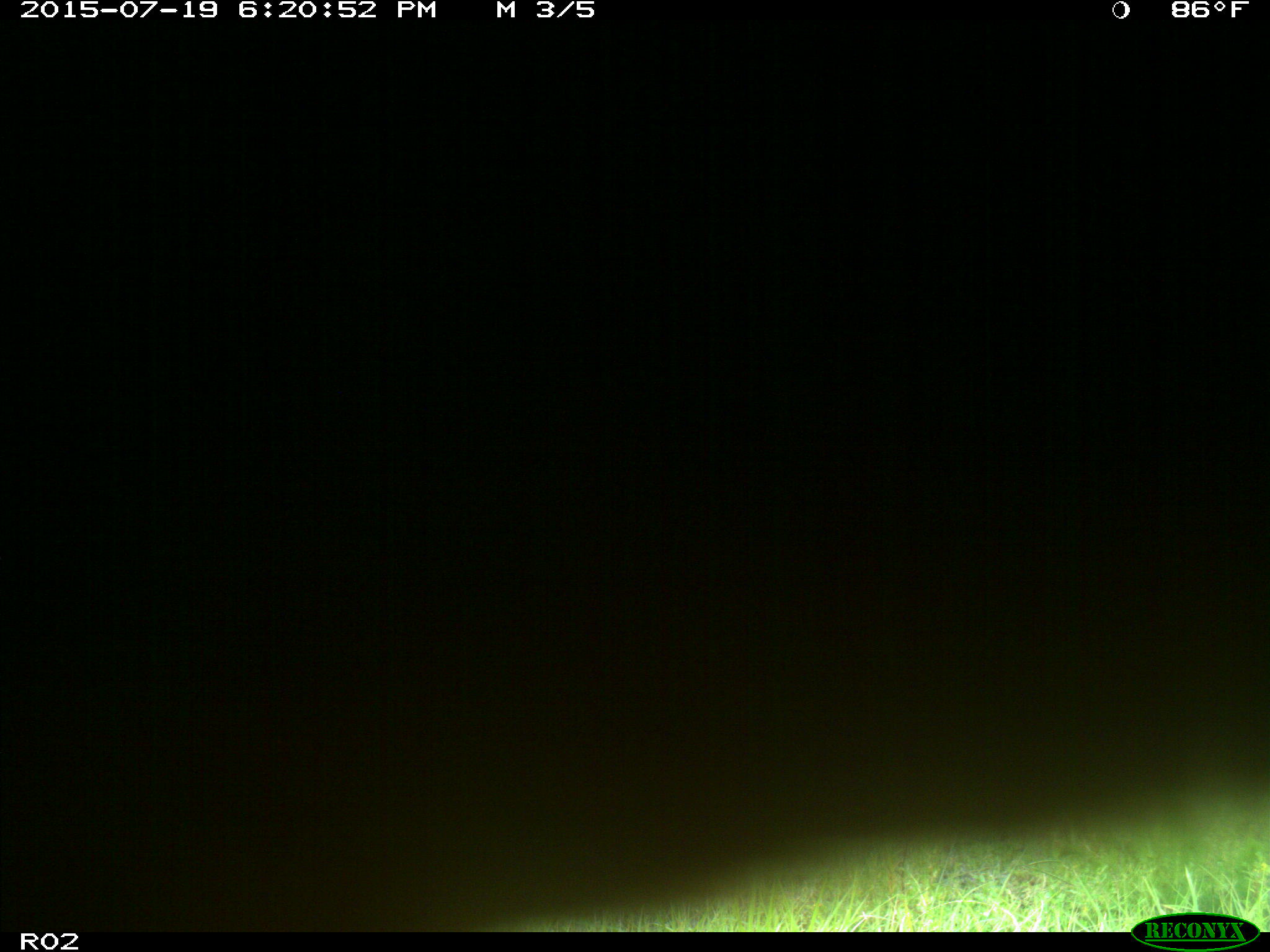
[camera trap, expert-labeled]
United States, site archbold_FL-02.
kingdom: Animalia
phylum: Chordata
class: Mammalia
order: Artiodactyla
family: Bovidae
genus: Bos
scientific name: Bos taurus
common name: domestic cow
Bos taurus (domestic cow).